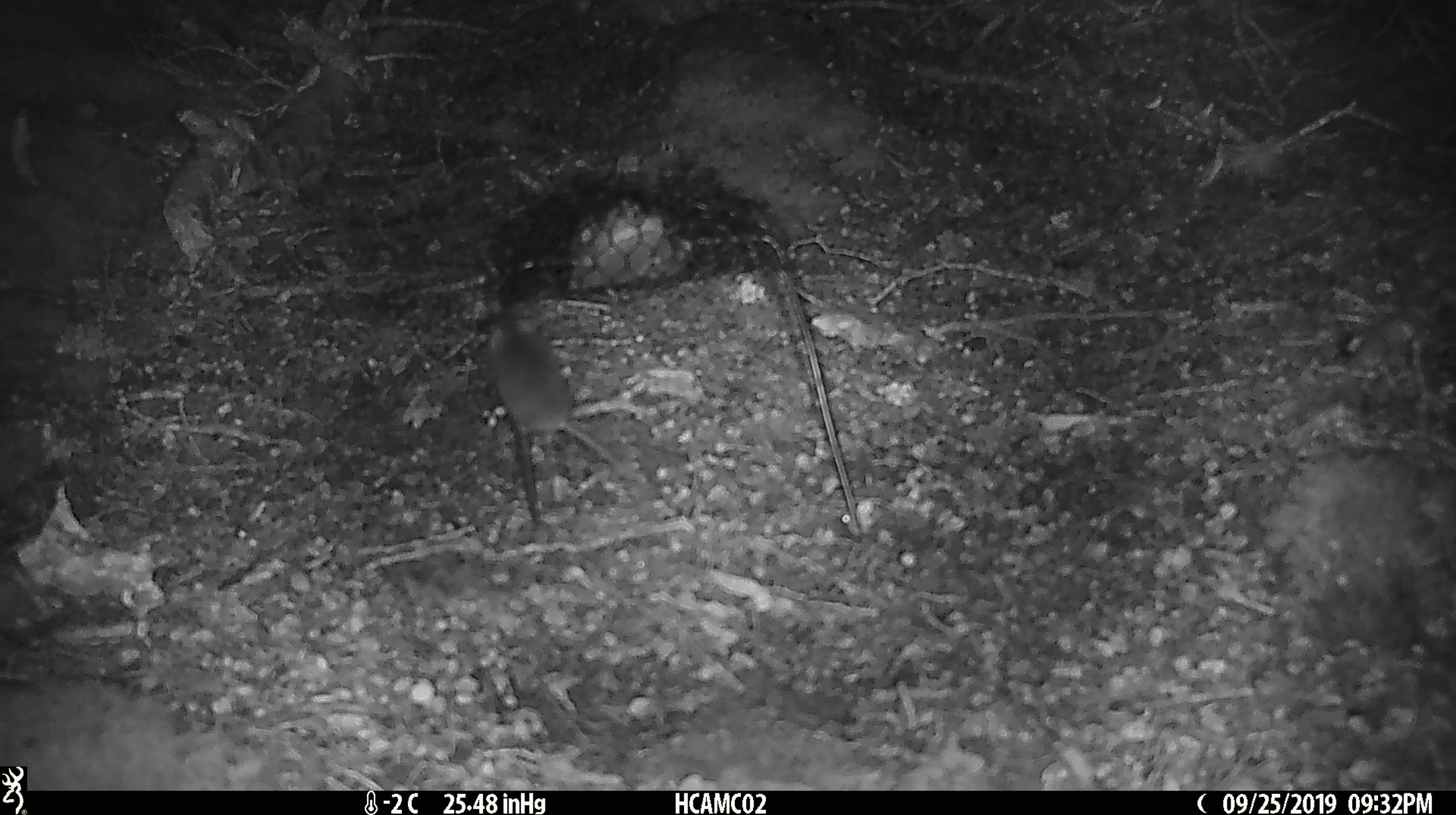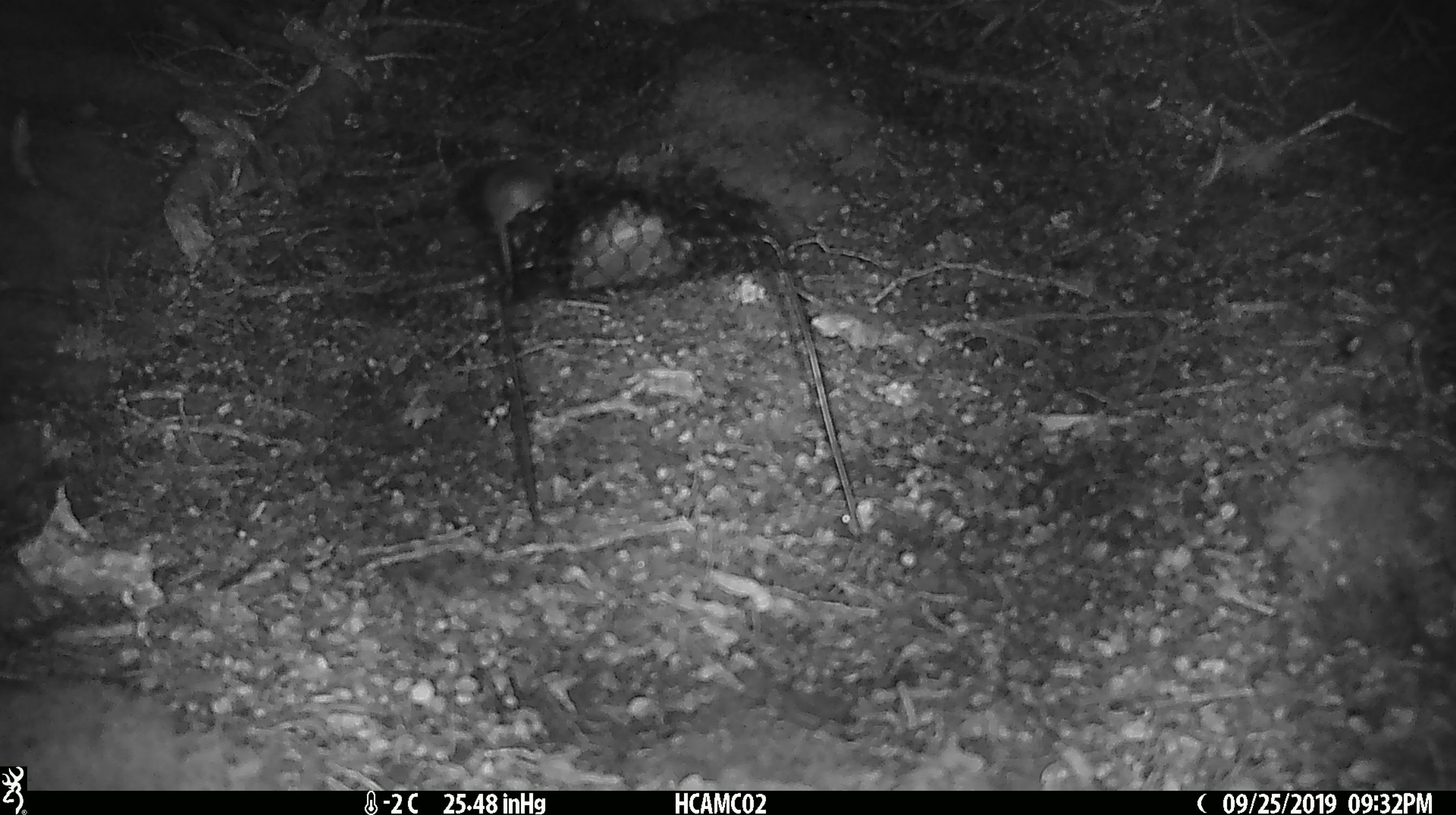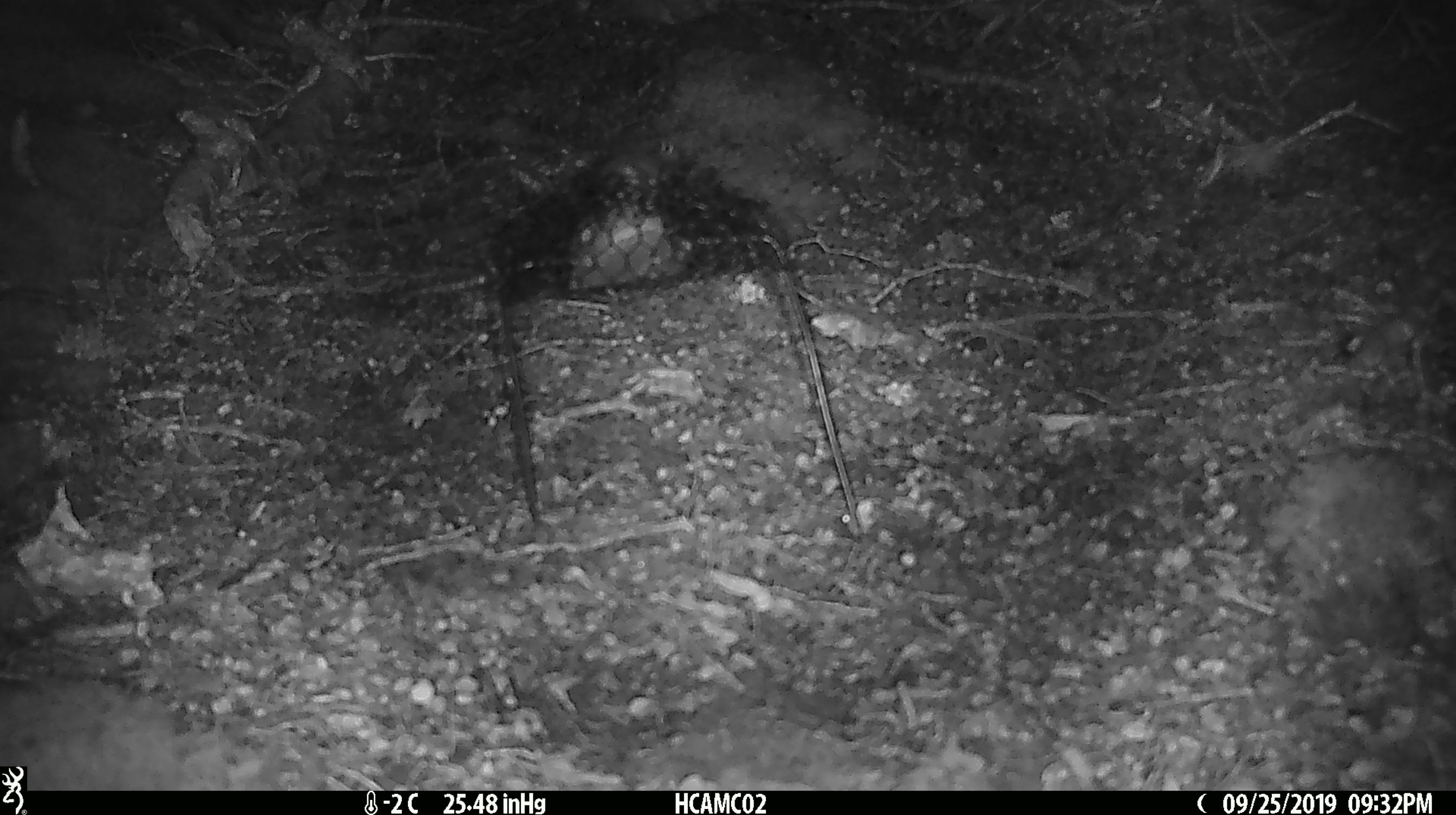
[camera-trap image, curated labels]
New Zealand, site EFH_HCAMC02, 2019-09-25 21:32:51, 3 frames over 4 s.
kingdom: Animalia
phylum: Chordata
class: Mammalia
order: Rodentia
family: Muridae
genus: Mus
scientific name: Mus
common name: mouse